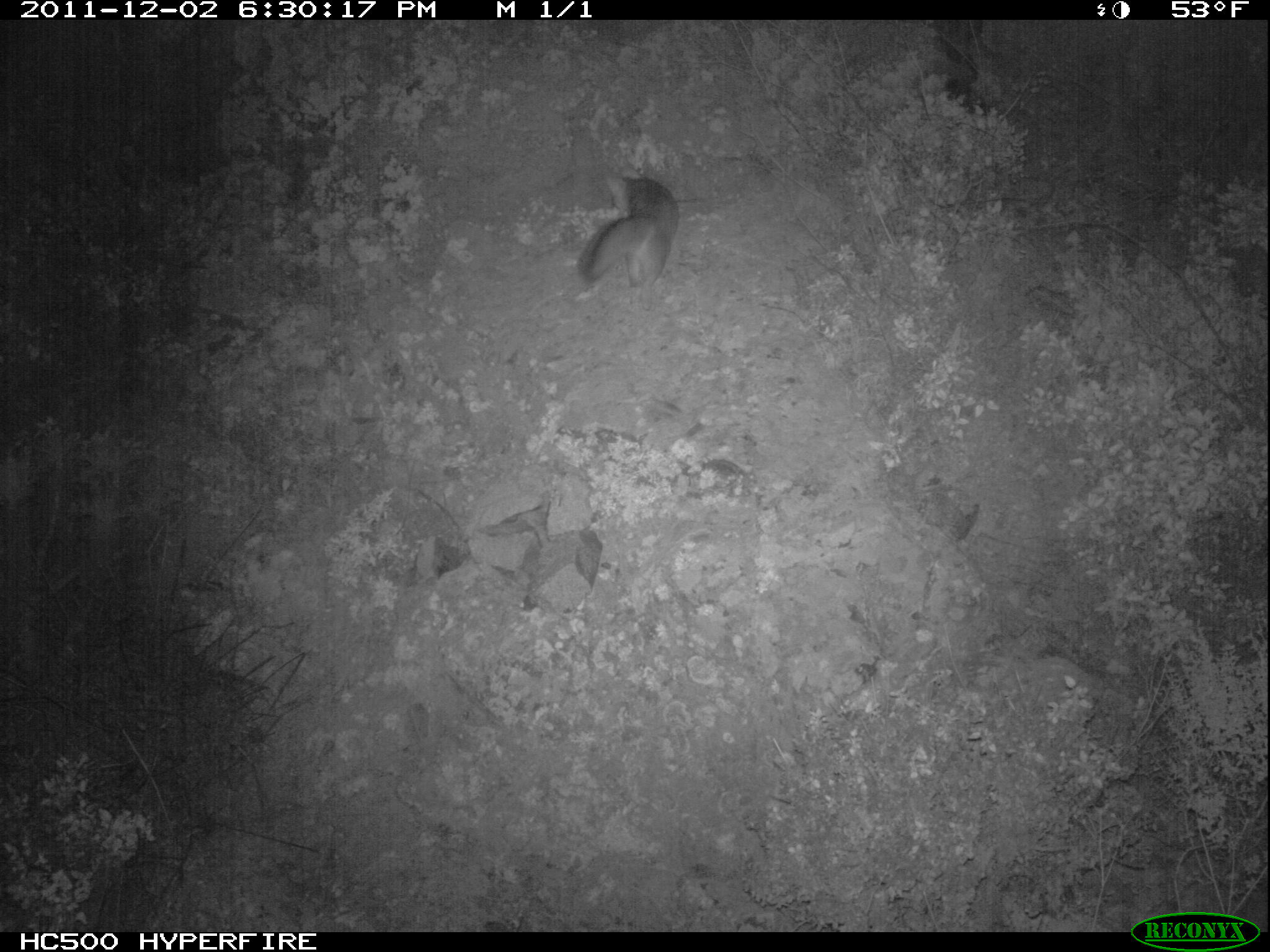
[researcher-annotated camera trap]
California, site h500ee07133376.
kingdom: Animalia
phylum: Chordata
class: Mammalia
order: Carnivora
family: Canidae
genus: Urocyon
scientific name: Urocyon littoralis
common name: island fox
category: fox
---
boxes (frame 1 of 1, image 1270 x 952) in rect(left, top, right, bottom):
fox: rect(575, 161, 678, 288)